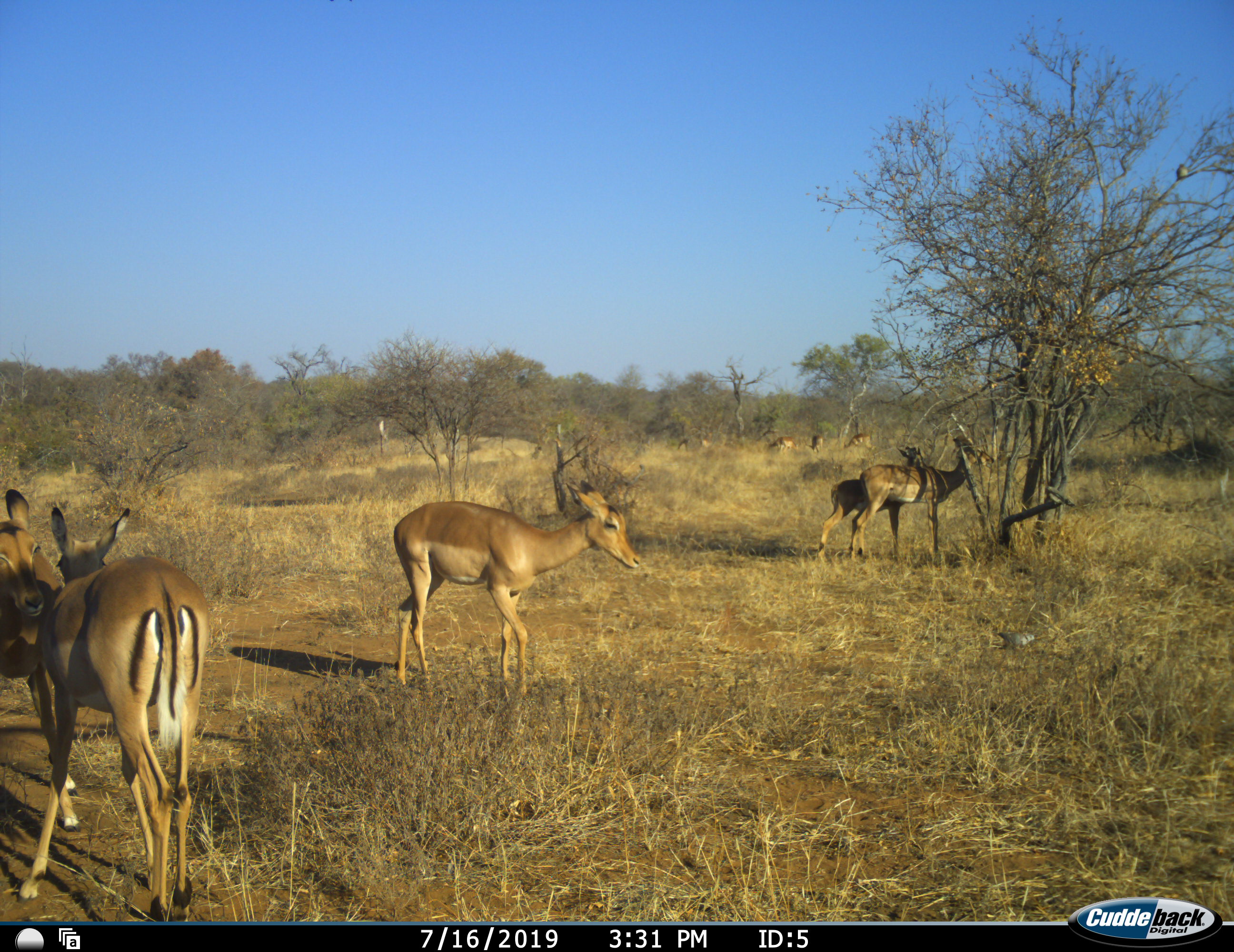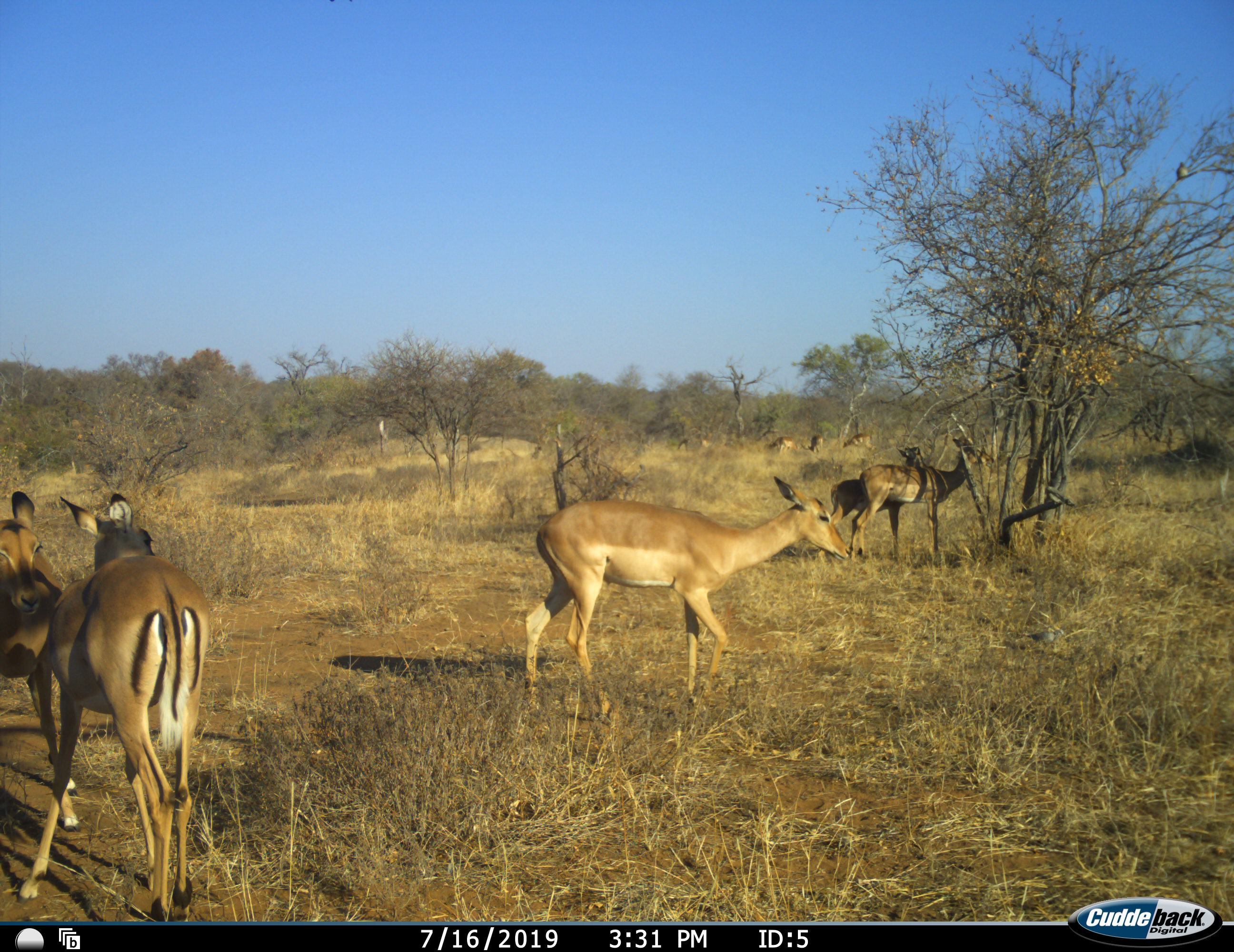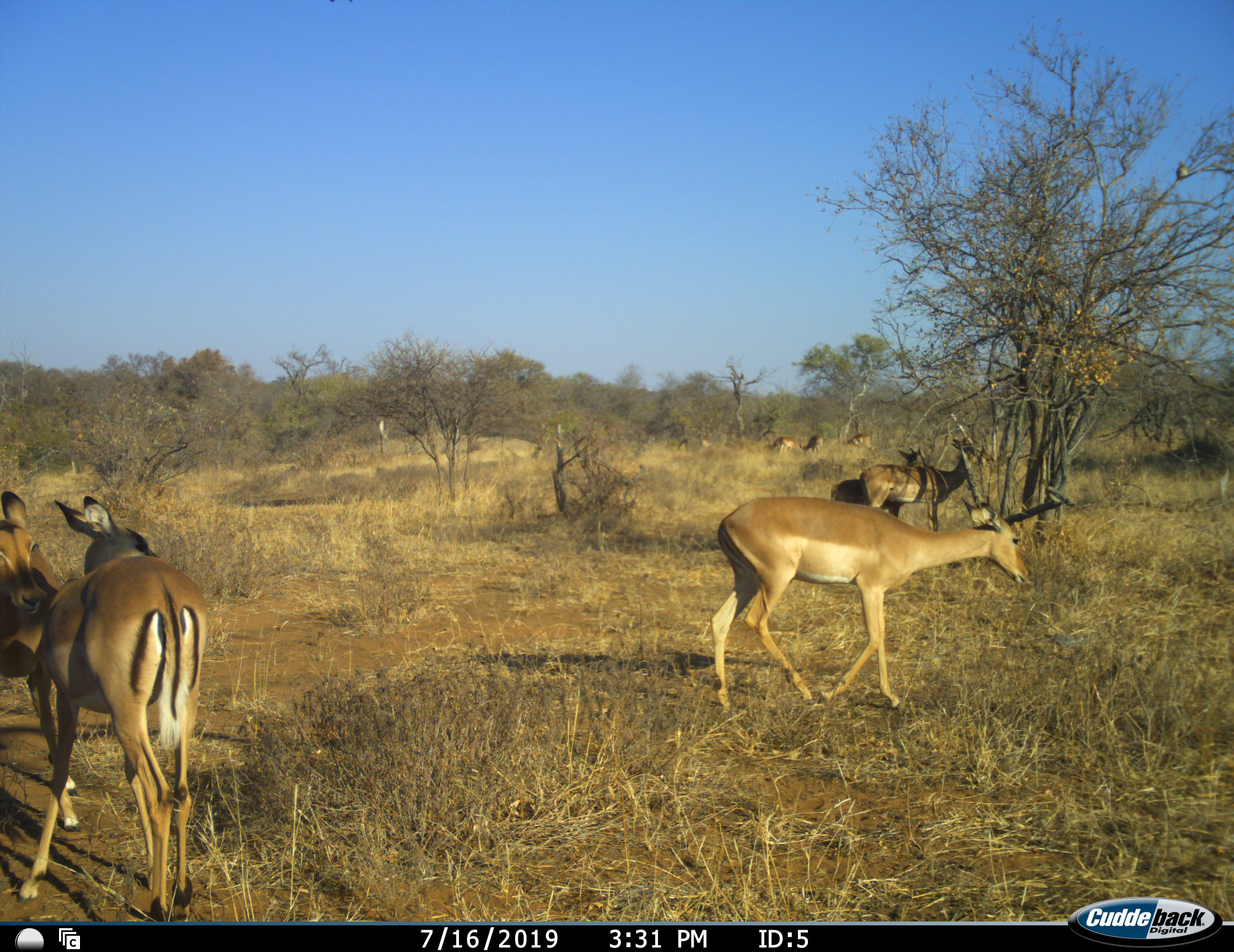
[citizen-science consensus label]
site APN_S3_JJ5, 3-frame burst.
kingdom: Animalia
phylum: Chordata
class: Mammalia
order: Artiodactyla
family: Bovidae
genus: Aepyceros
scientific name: Aepyceros melampus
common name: impala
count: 10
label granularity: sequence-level